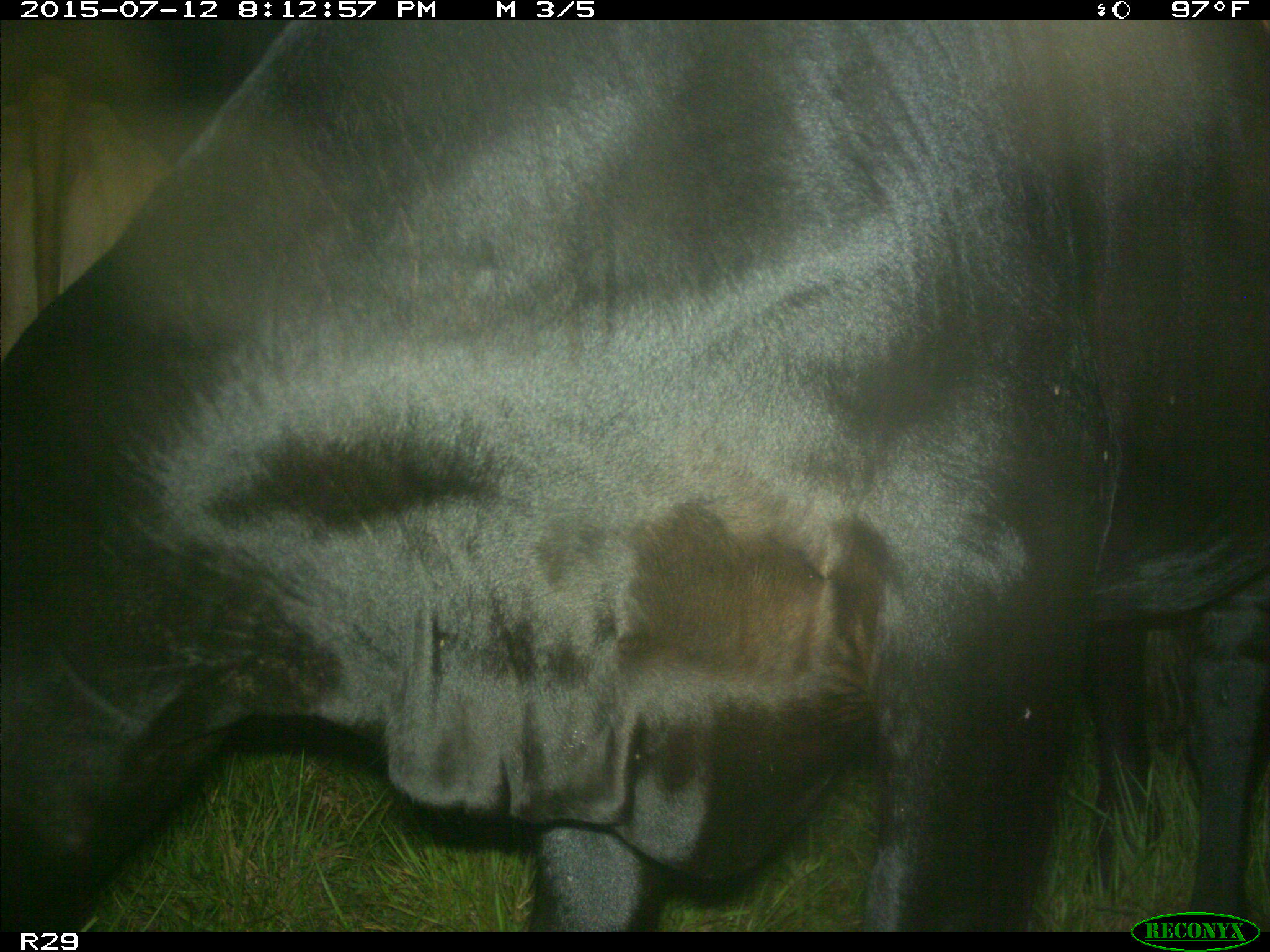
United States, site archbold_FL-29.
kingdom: Animalia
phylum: Chordata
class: Mammalia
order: Artiodactyla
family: Bovidae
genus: Bos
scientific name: Bos taurus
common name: domestic cow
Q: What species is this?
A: Bos taurus (domestic cow).